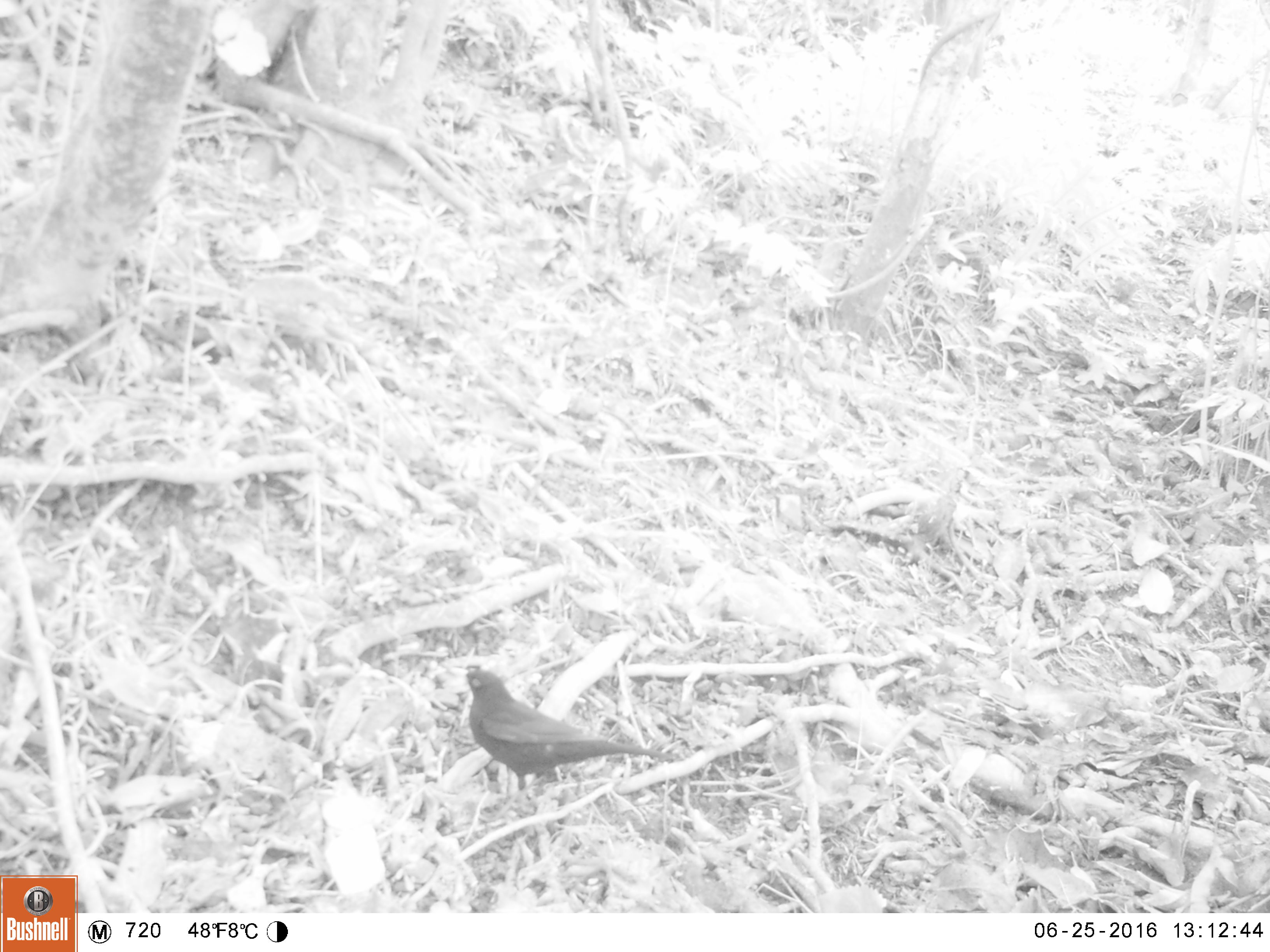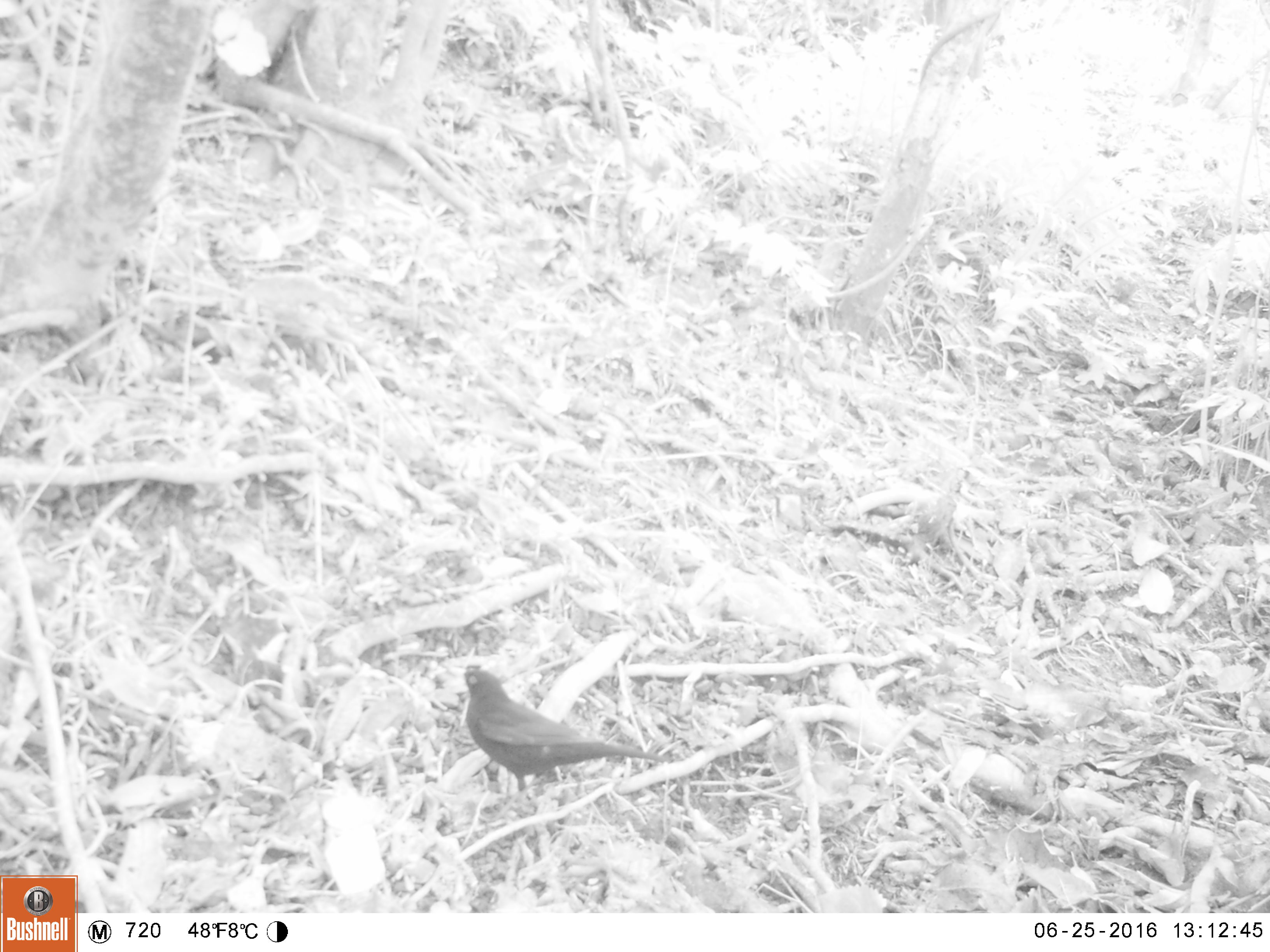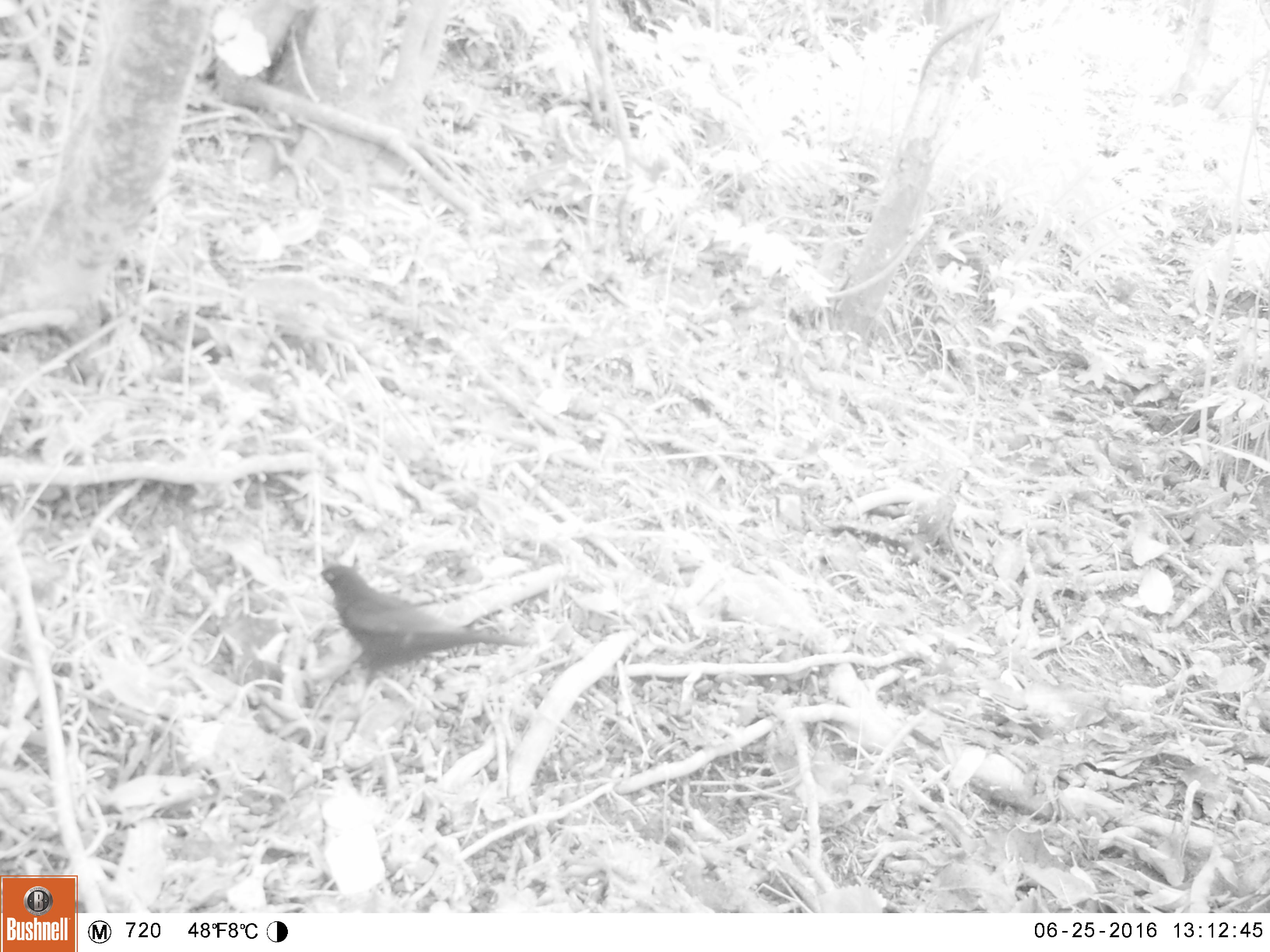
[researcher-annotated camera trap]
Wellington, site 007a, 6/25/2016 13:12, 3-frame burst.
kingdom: Animalia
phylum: Chordata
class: Aves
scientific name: Aves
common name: bird